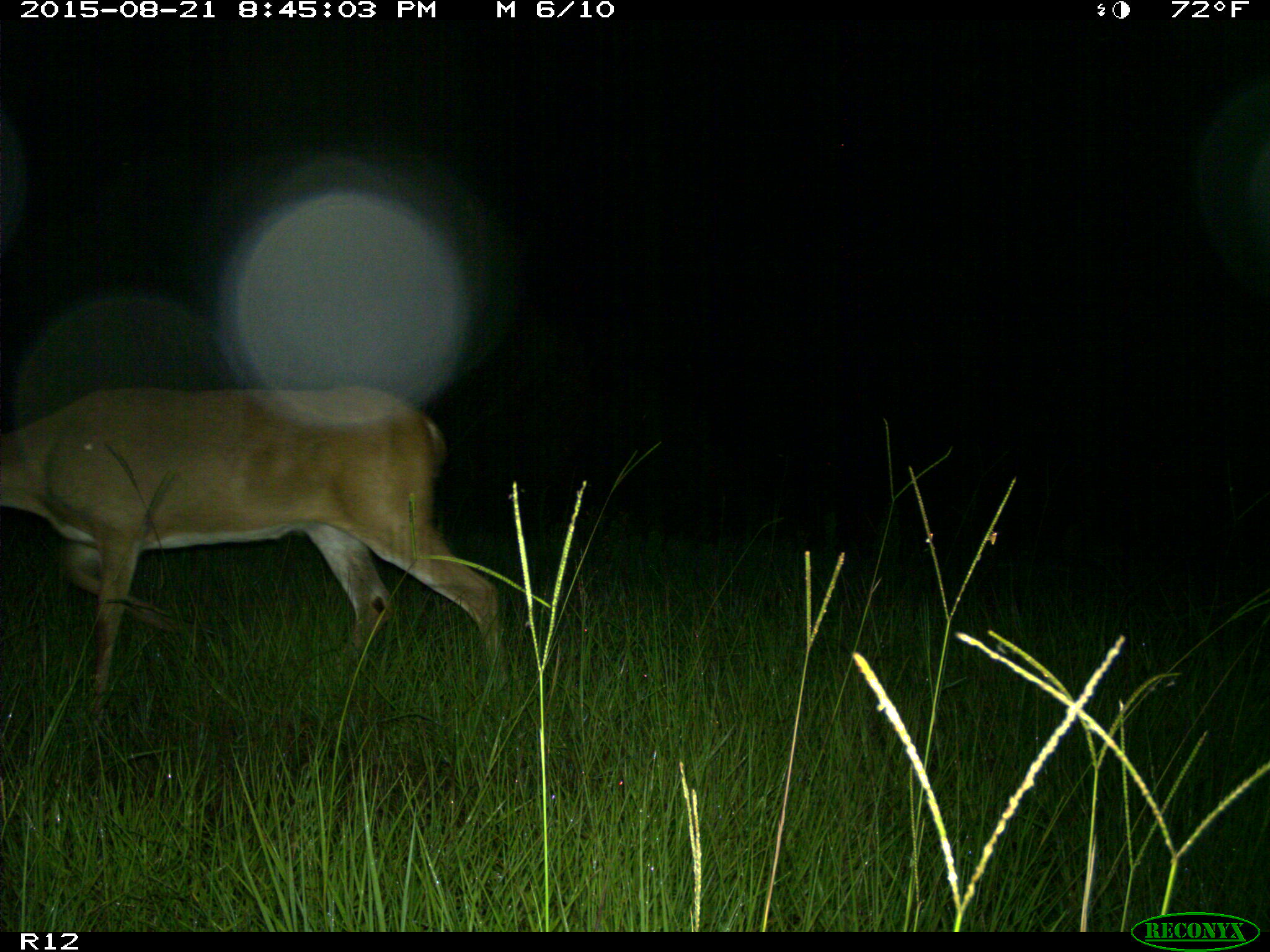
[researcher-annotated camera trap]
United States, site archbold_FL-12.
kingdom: Animalia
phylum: Chordata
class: Mammalia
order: Artiodactyla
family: Cervidae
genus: Odocoileus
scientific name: Odocoileus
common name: deer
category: unidentified deer